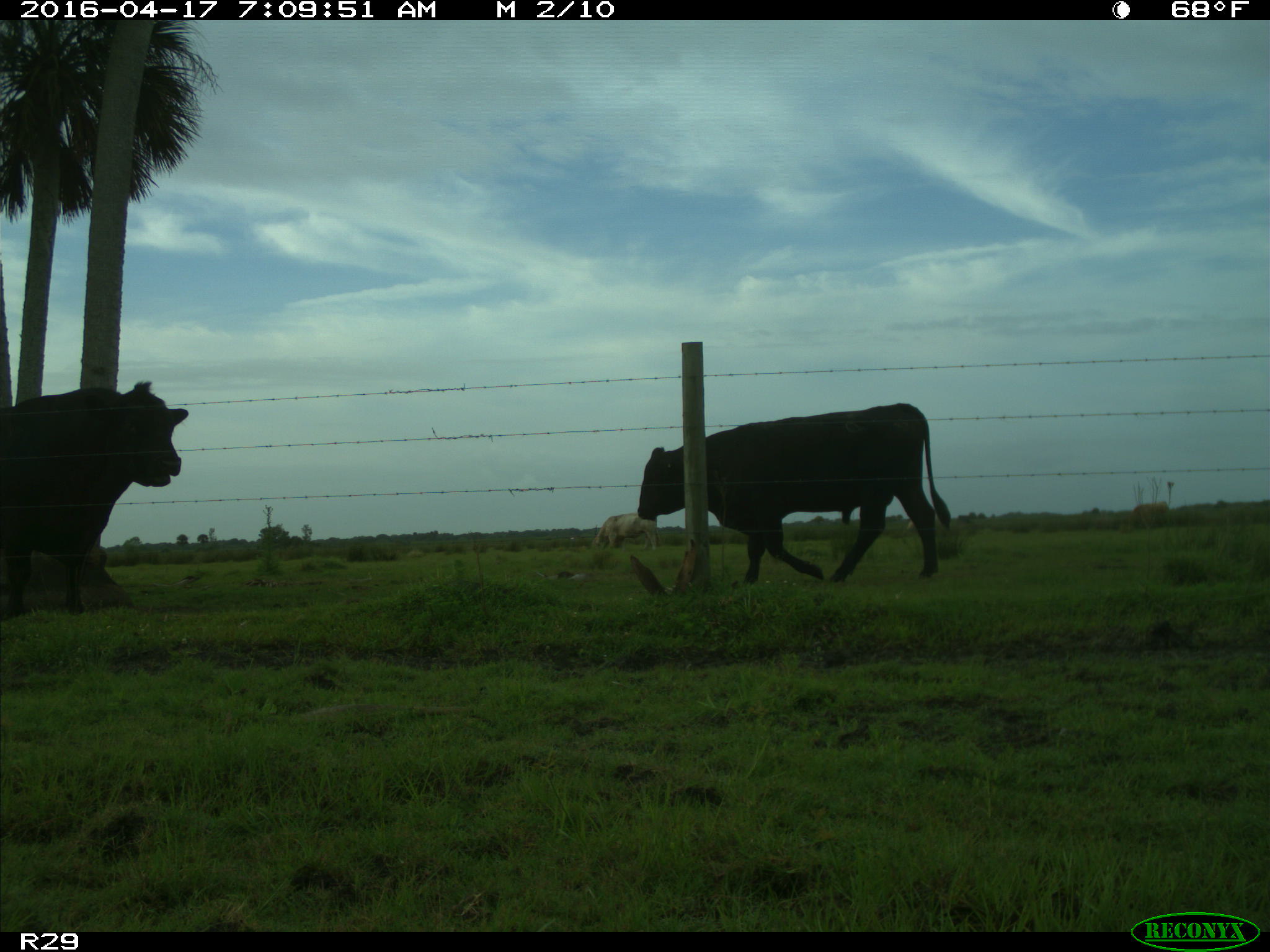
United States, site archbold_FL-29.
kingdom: Animalia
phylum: Chordata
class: Mammalia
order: Artiodactyla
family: Bovidae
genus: Bos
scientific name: Bos taurus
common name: domestic cow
Bos taurus (domestic cow).